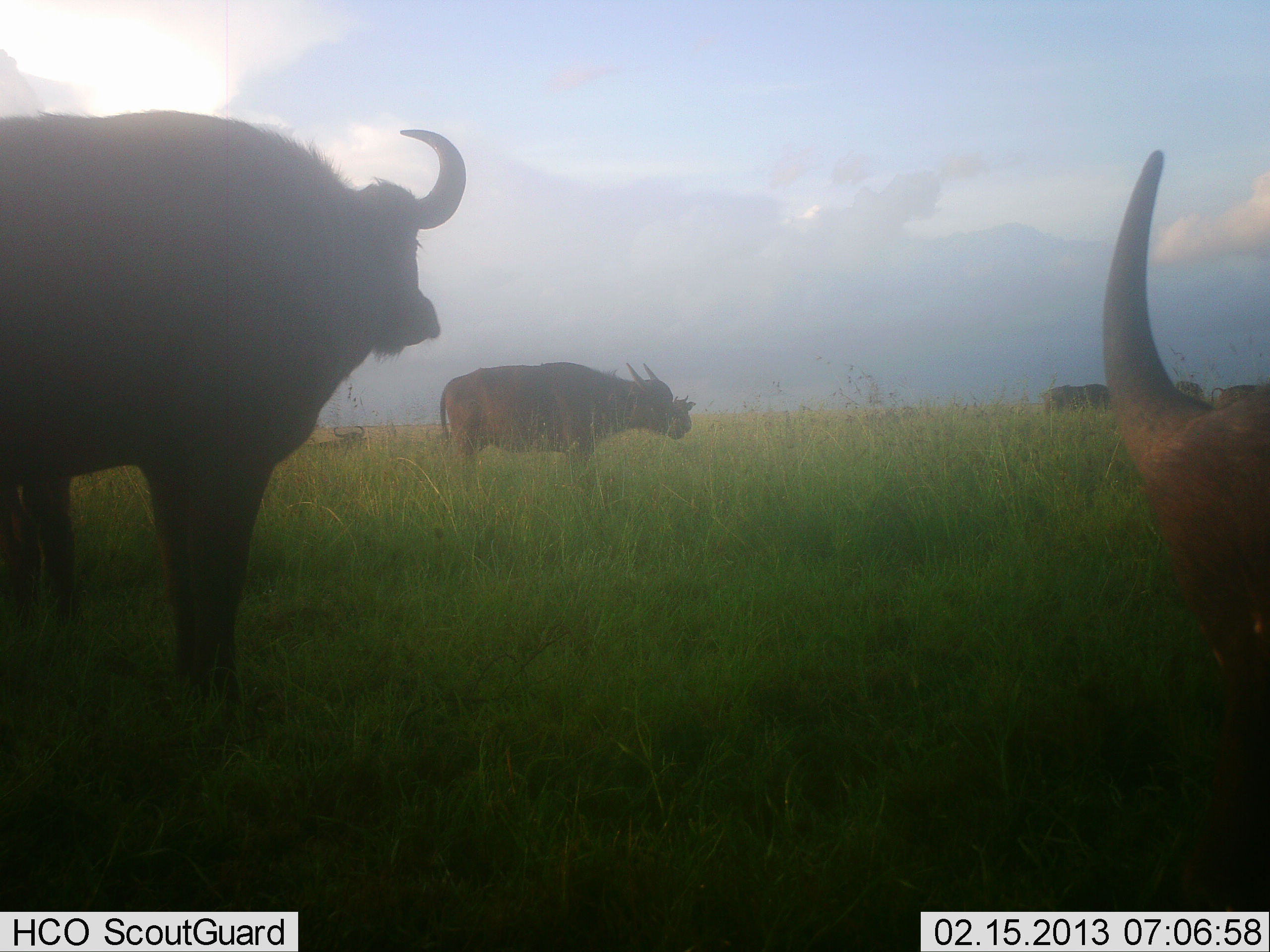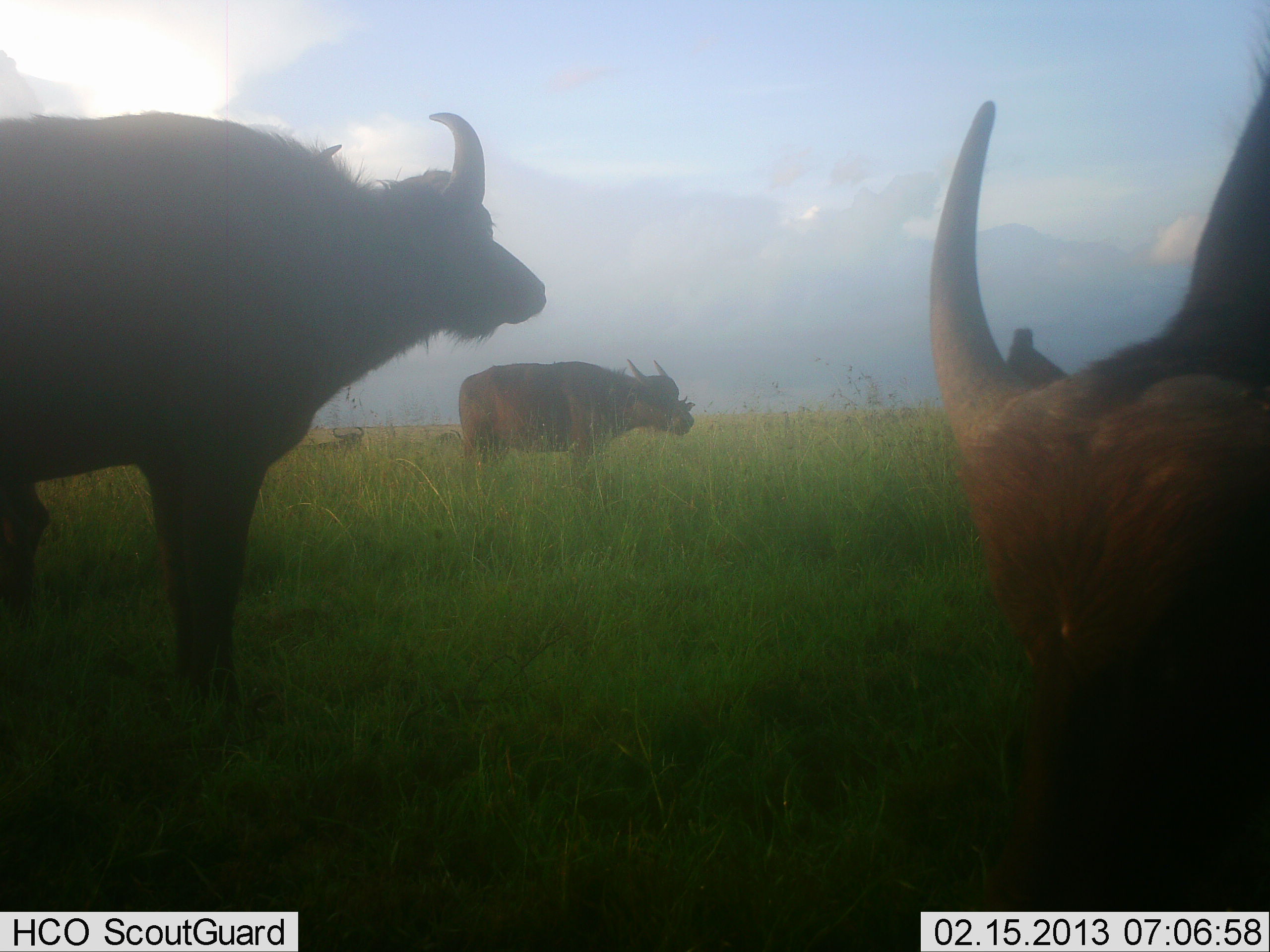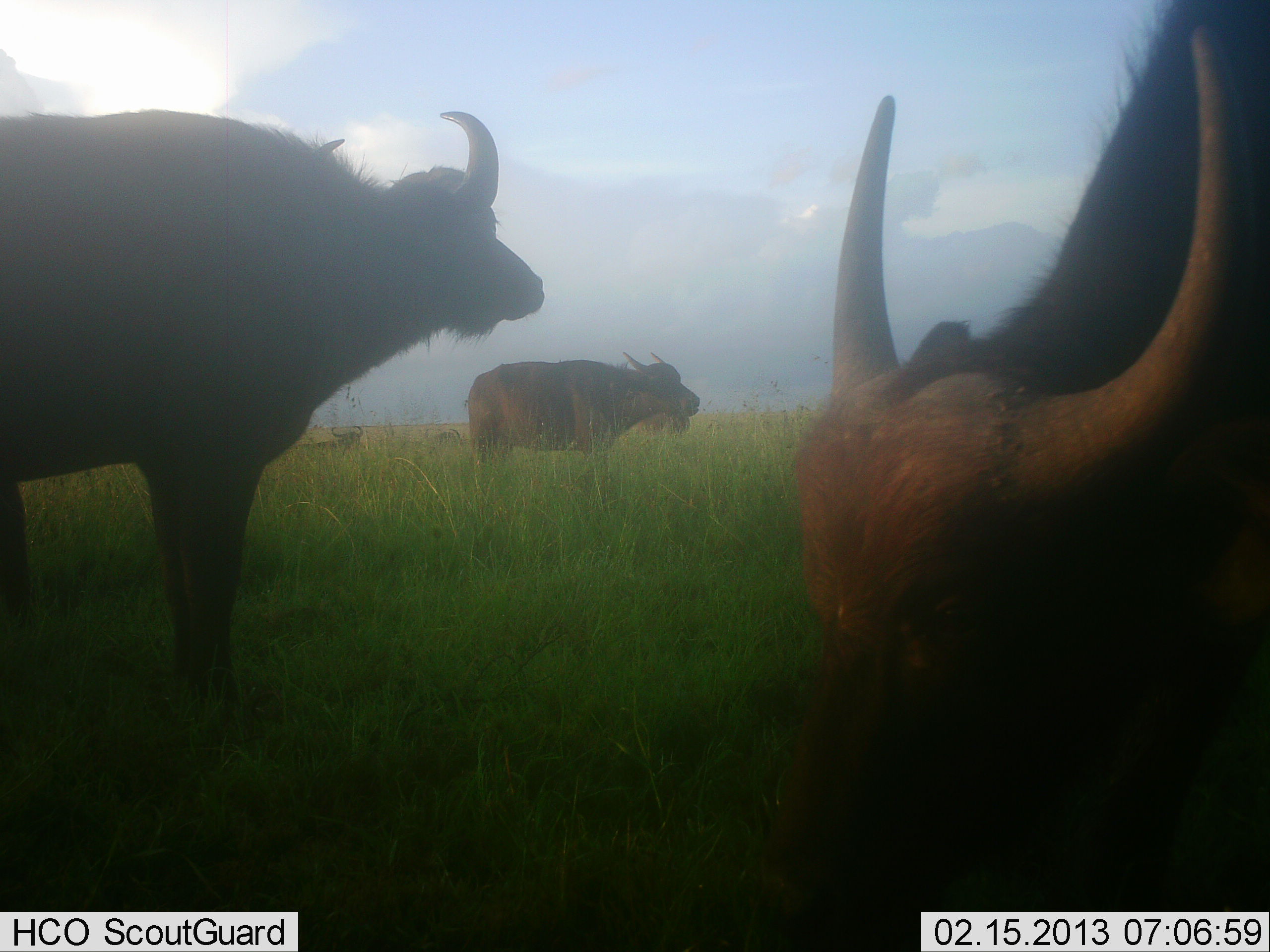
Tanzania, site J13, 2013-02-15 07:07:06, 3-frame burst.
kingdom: Animalia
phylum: Chordata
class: Mammalia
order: Artiodactyla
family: Bovidae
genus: Syncerus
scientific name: Syncerus caffer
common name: cape buffalo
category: buffalo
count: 6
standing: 77%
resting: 32%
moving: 23%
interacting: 0%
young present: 5%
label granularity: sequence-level